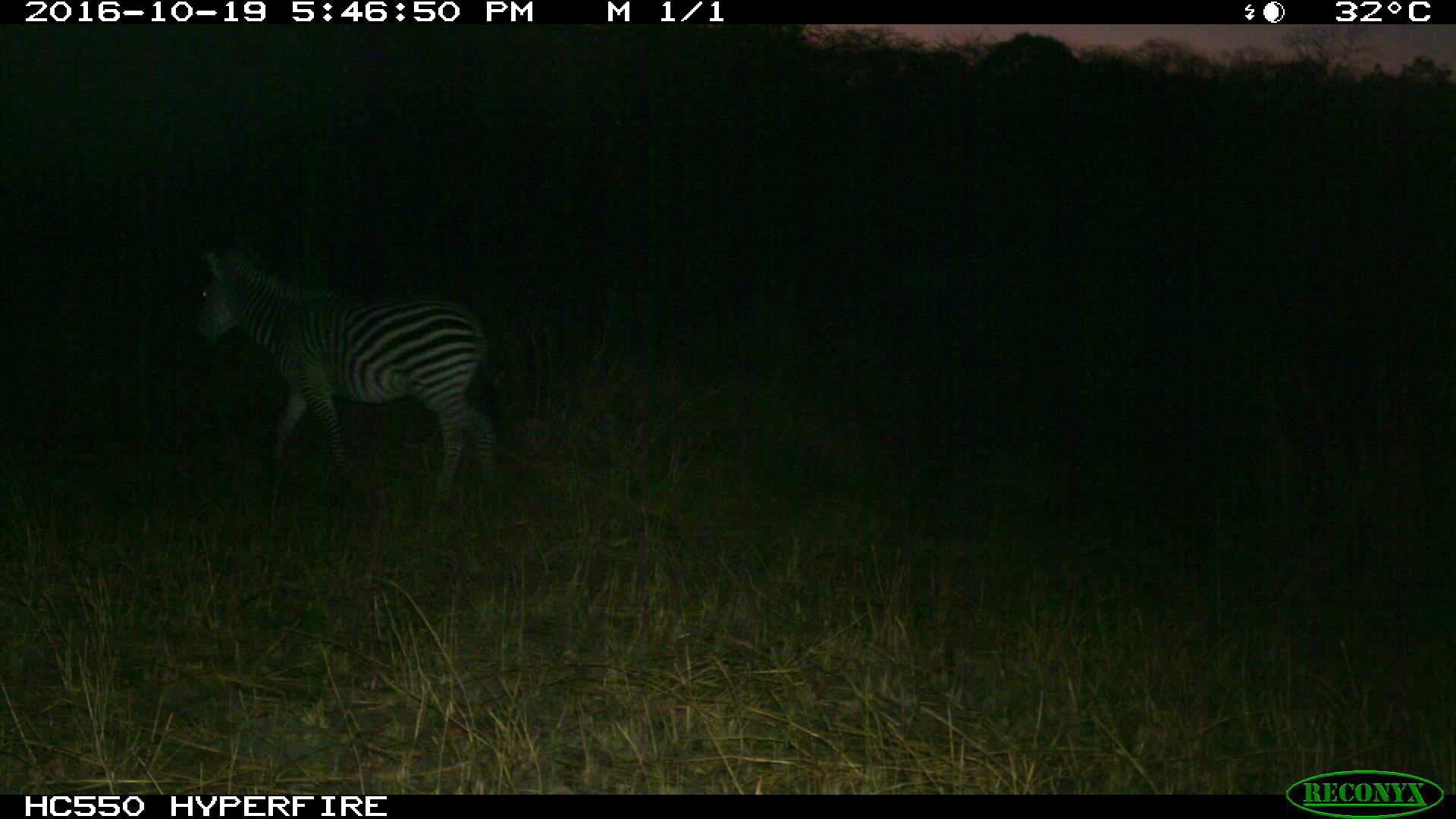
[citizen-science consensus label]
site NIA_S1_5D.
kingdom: Animalia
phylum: Chordata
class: Mammalia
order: Perissodactyla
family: Equidae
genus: Equus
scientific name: Equus quagga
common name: plains zebra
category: zebraplains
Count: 1.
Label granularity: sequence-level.